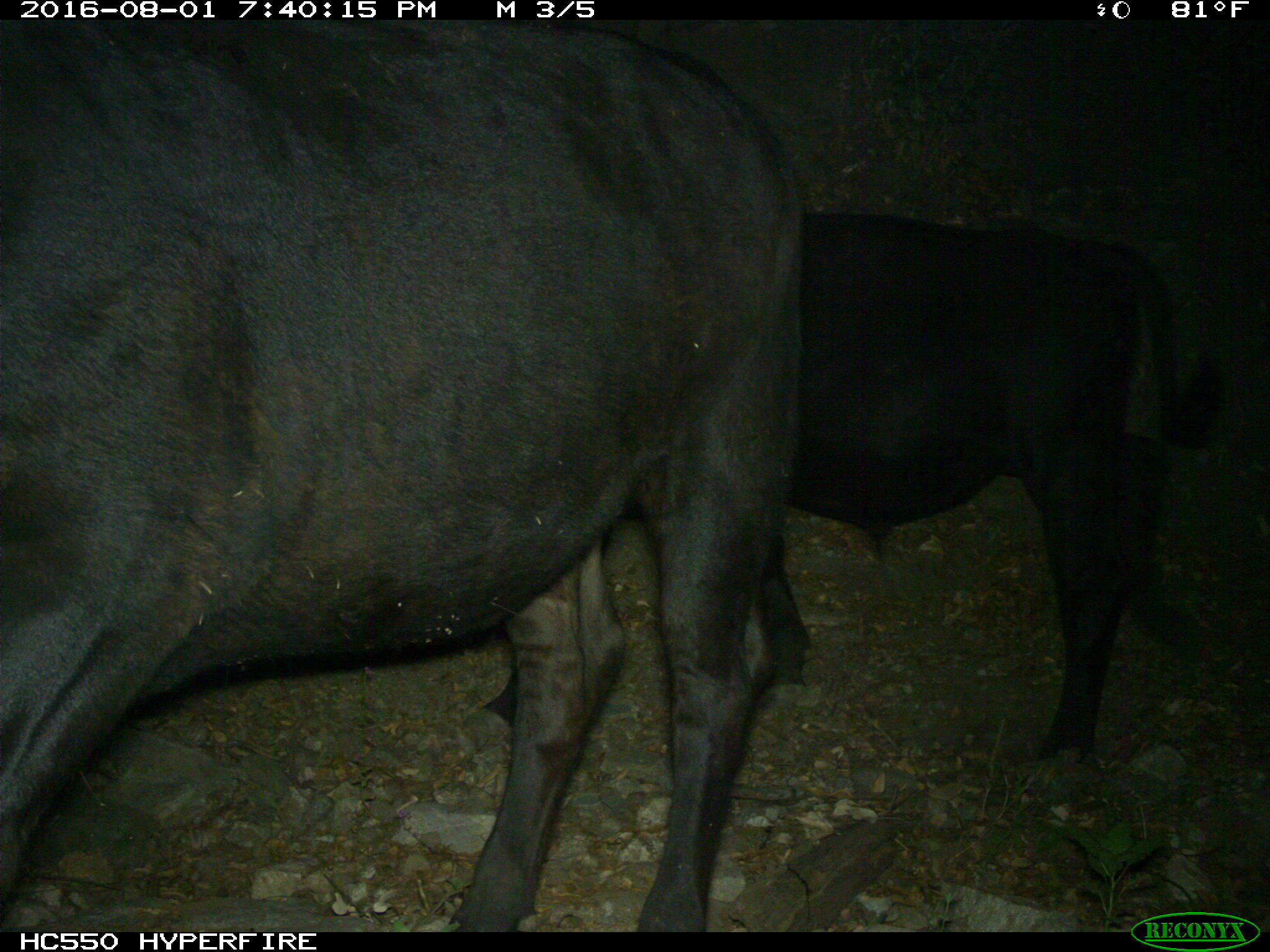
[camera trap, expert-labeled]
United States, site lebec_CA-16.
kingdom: Animalia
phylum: Chordata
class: Mammalia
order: Artiodactyla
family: Bovidae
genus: Bos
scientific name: Bos taurus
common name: domestic cow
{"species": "Bos taurus (domestic cow)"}